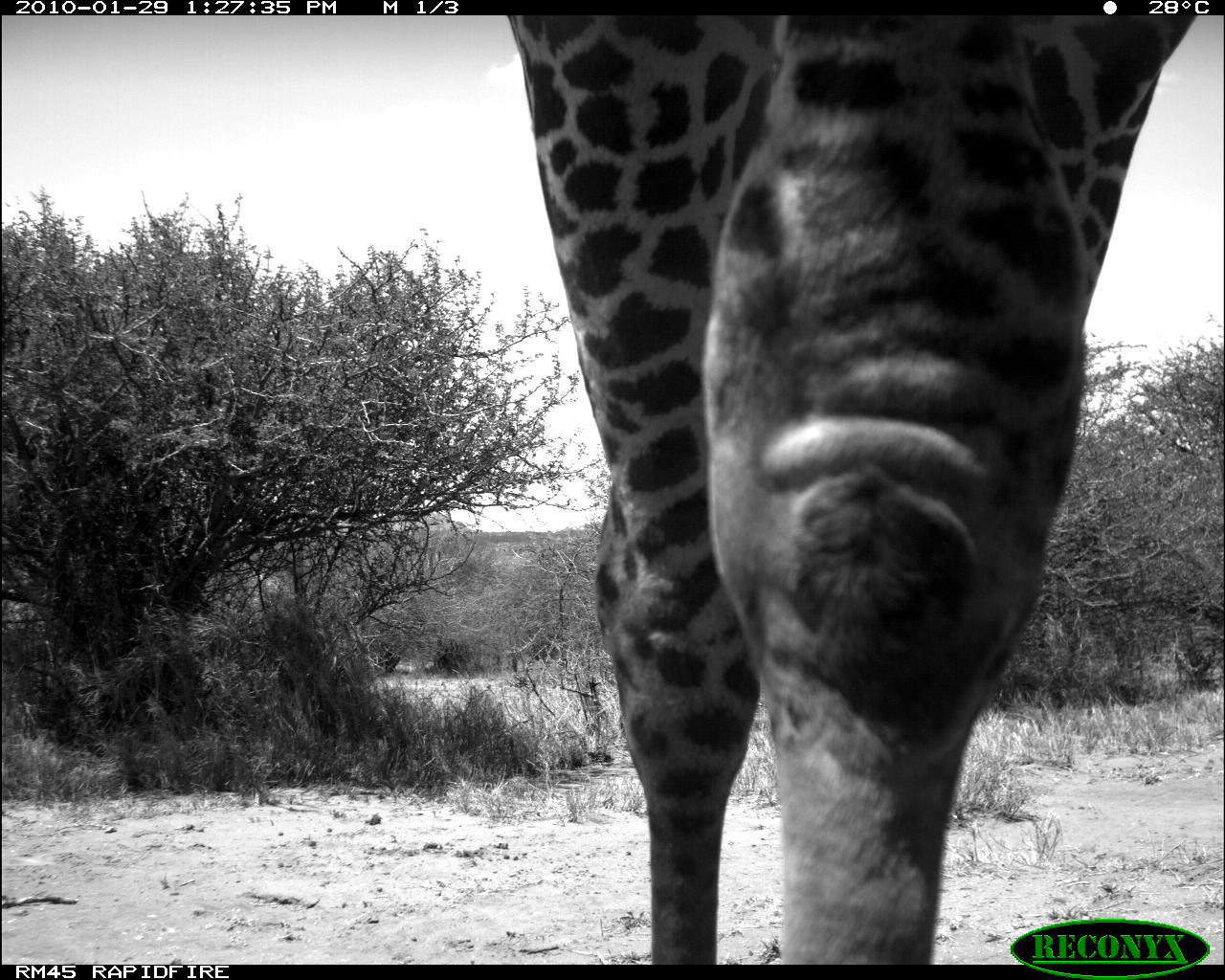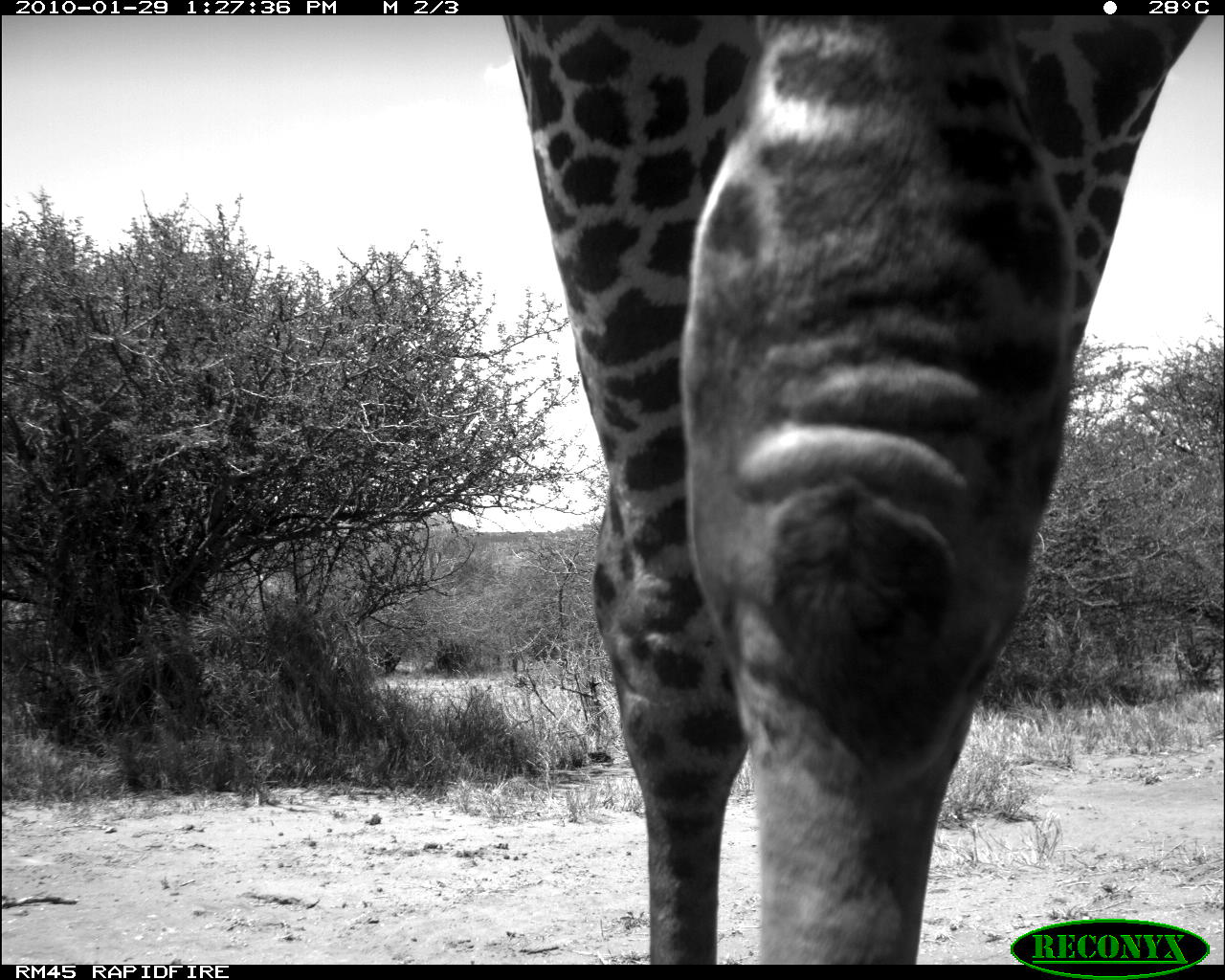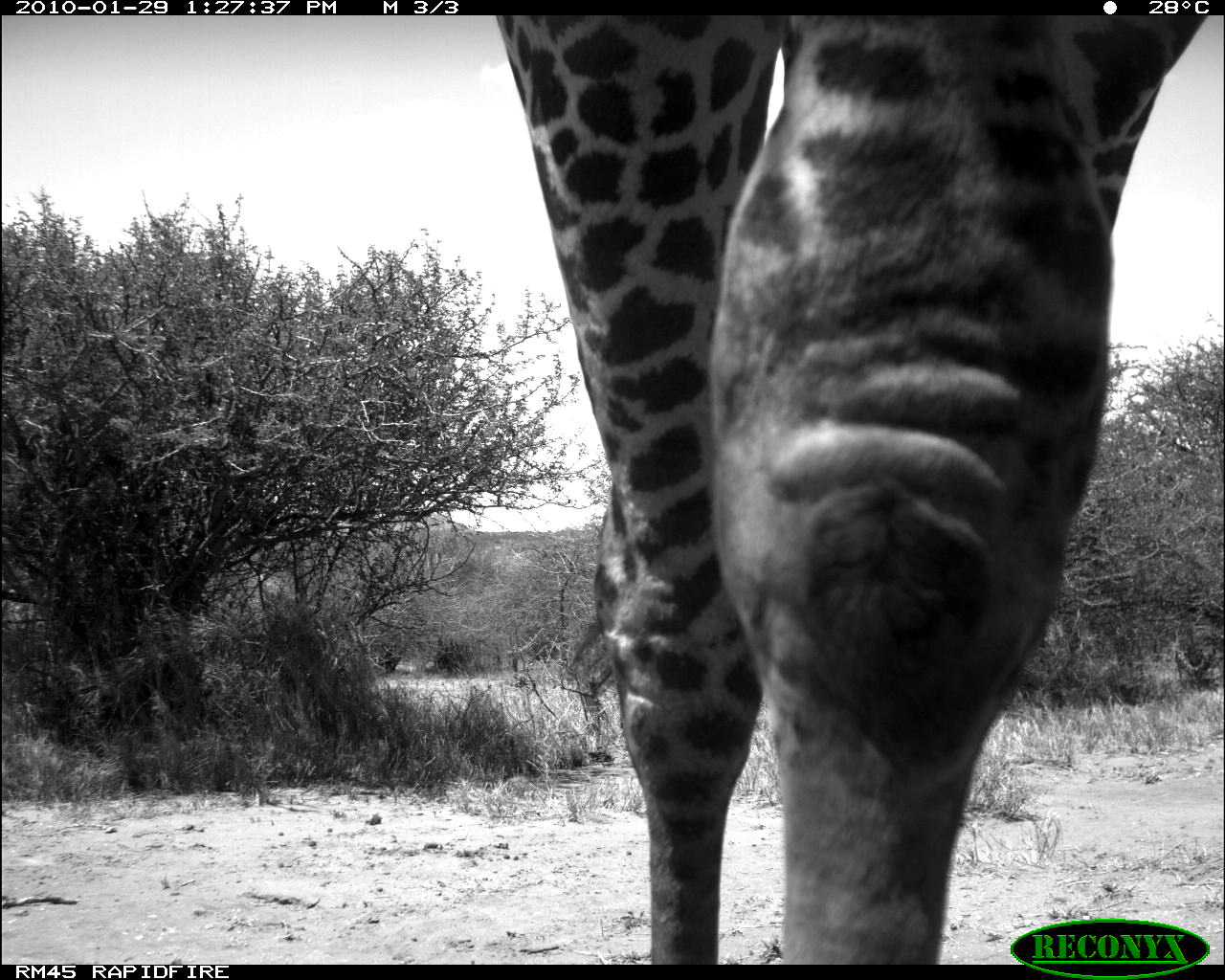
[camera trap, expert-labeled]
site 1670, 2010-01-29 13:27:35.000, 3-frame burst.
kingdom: Animalia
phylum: Chordata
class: Mammalia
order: Artiodactyla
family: Giraffidae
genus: Giraffa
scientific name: Giraffa camelopardalis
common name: giraffe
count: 1